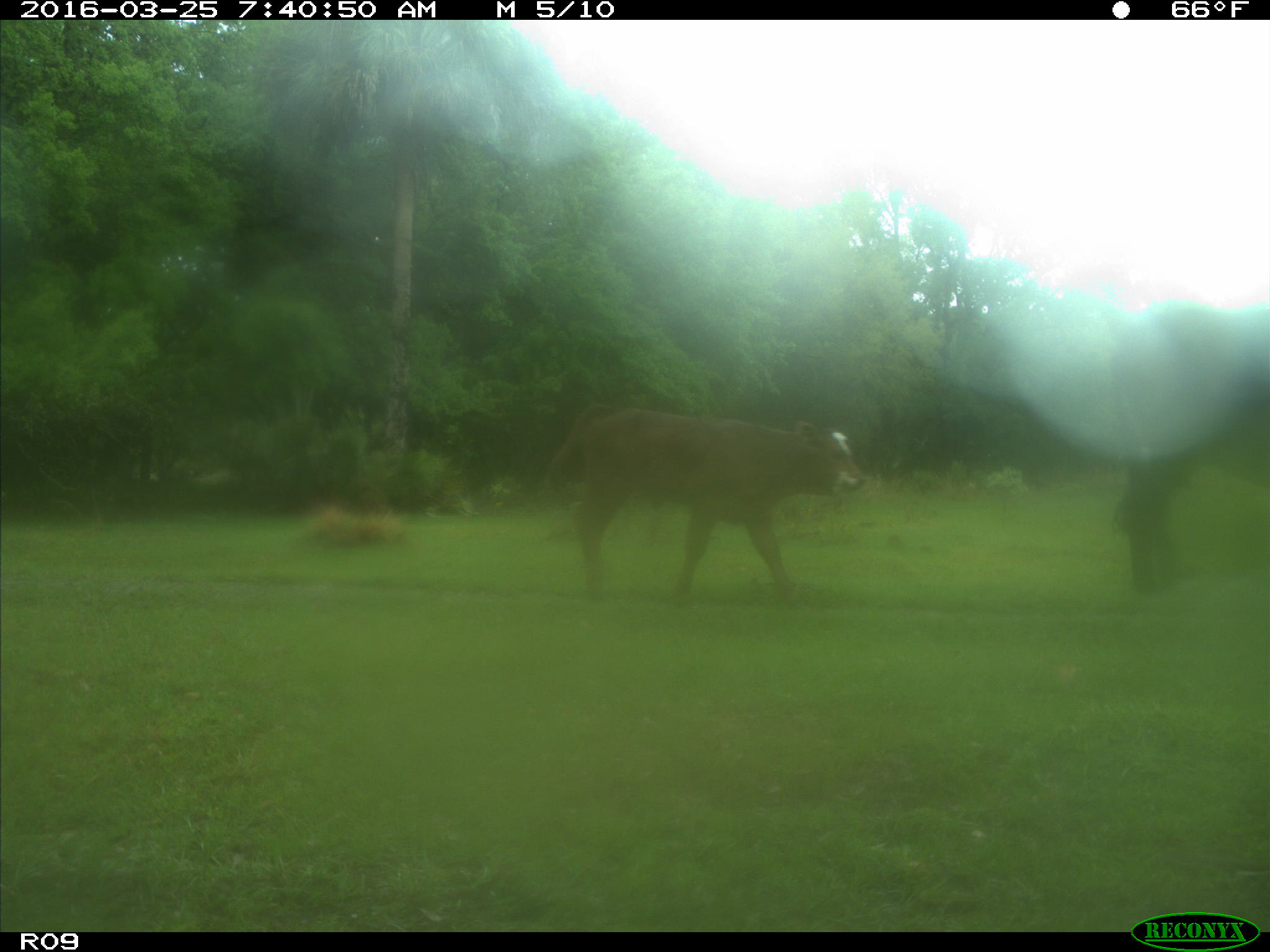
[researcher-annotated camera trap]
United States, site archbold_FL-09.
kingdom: Animalia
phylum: Chordata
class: Mammalia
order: Artiodactyla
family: Bovidae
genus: Bos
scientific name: Bos taurus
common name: domestic cow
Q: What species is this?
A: Bos taurus (domestic cow).